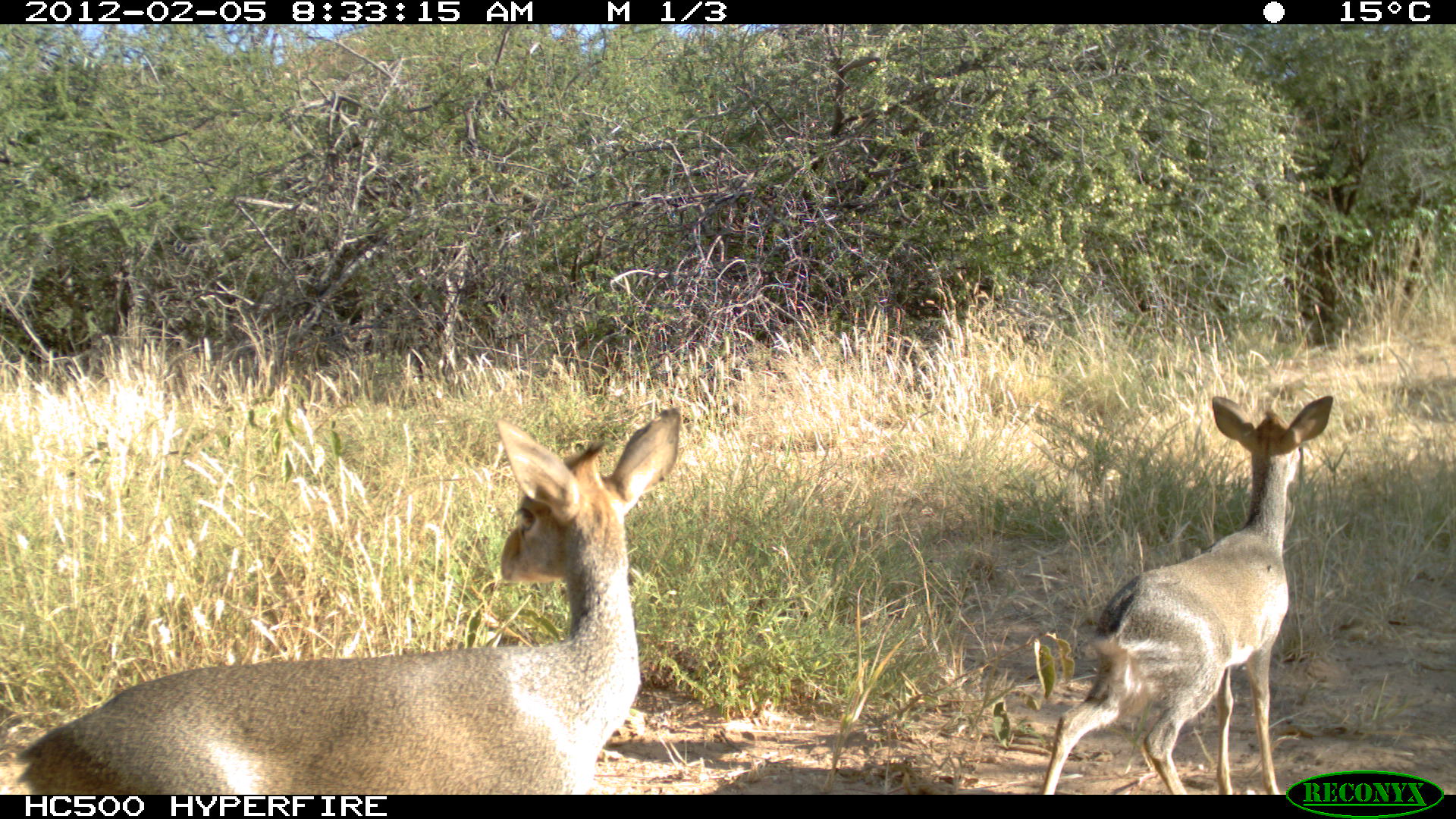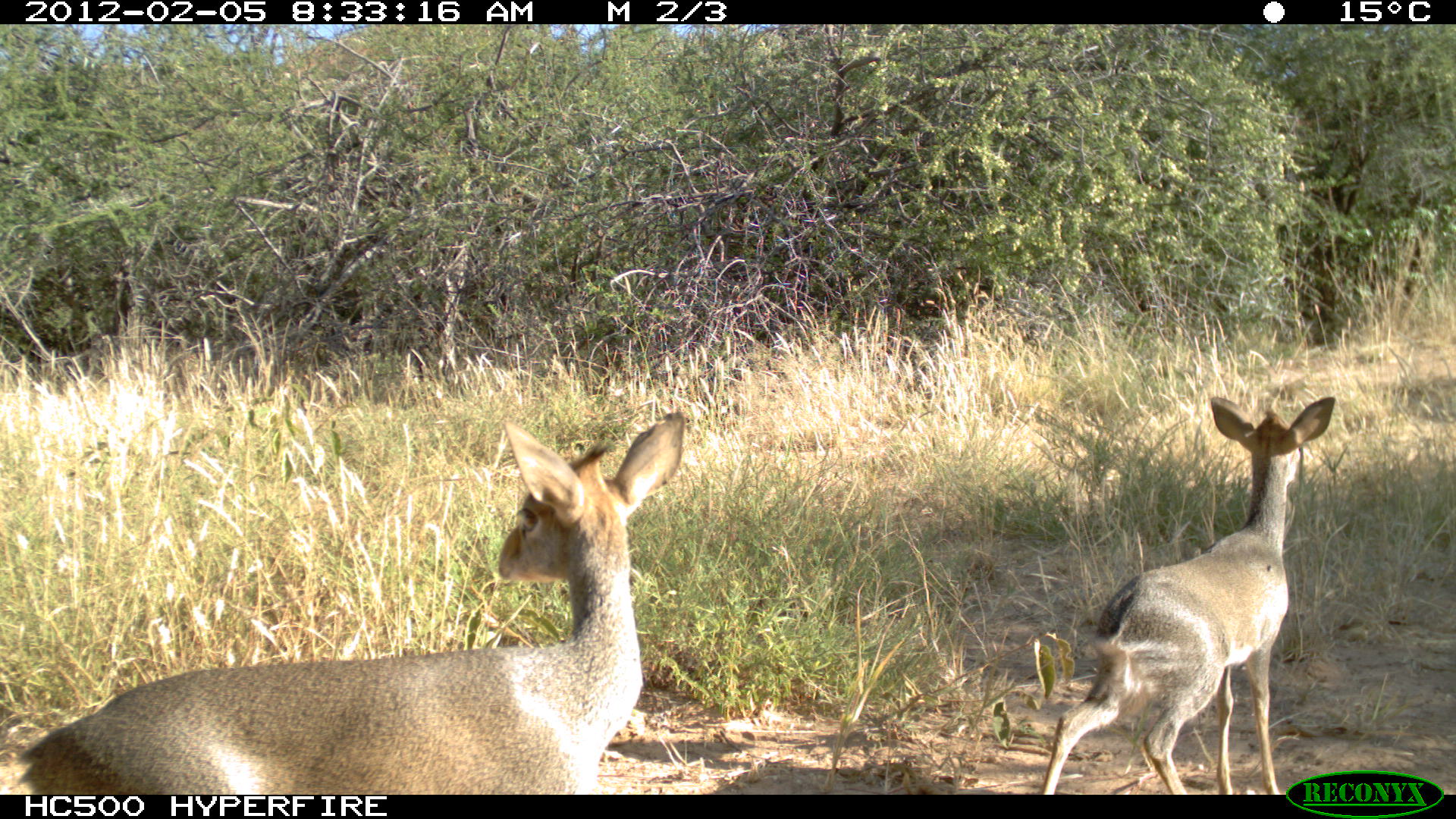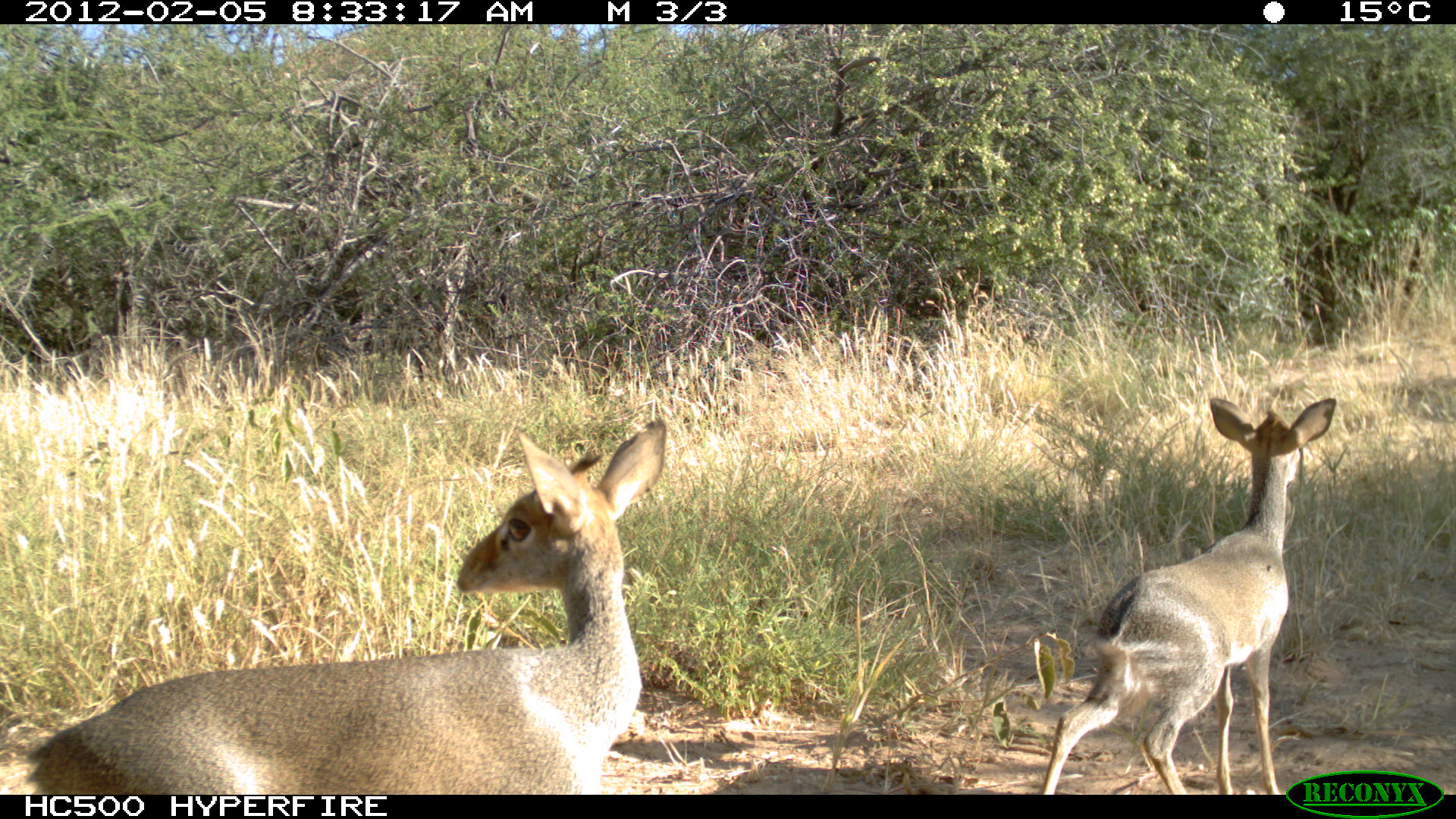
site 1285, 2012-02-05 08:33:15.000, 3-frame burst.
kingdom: Animalia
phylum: Chordata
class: Mammalia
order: Artiodactyla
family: Bovidae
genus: Madoqua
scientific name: Madoqua guentheri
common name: günther's dik-dik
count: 2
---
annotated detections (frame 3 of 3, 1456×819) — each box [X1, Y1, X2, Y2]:
madoqua guentheri: [21, 416, 668, 790]; [1031, 395, 1337, 790]